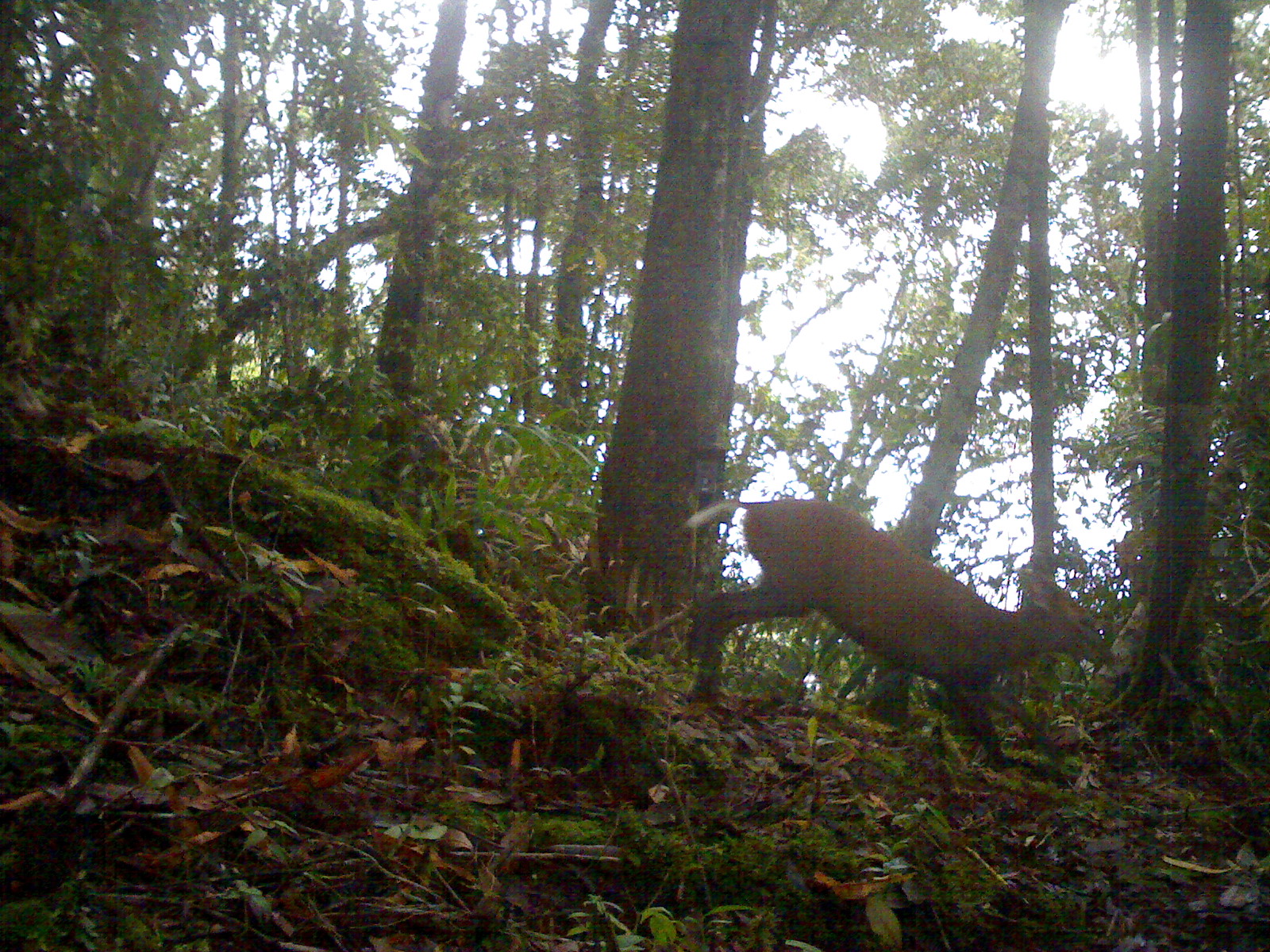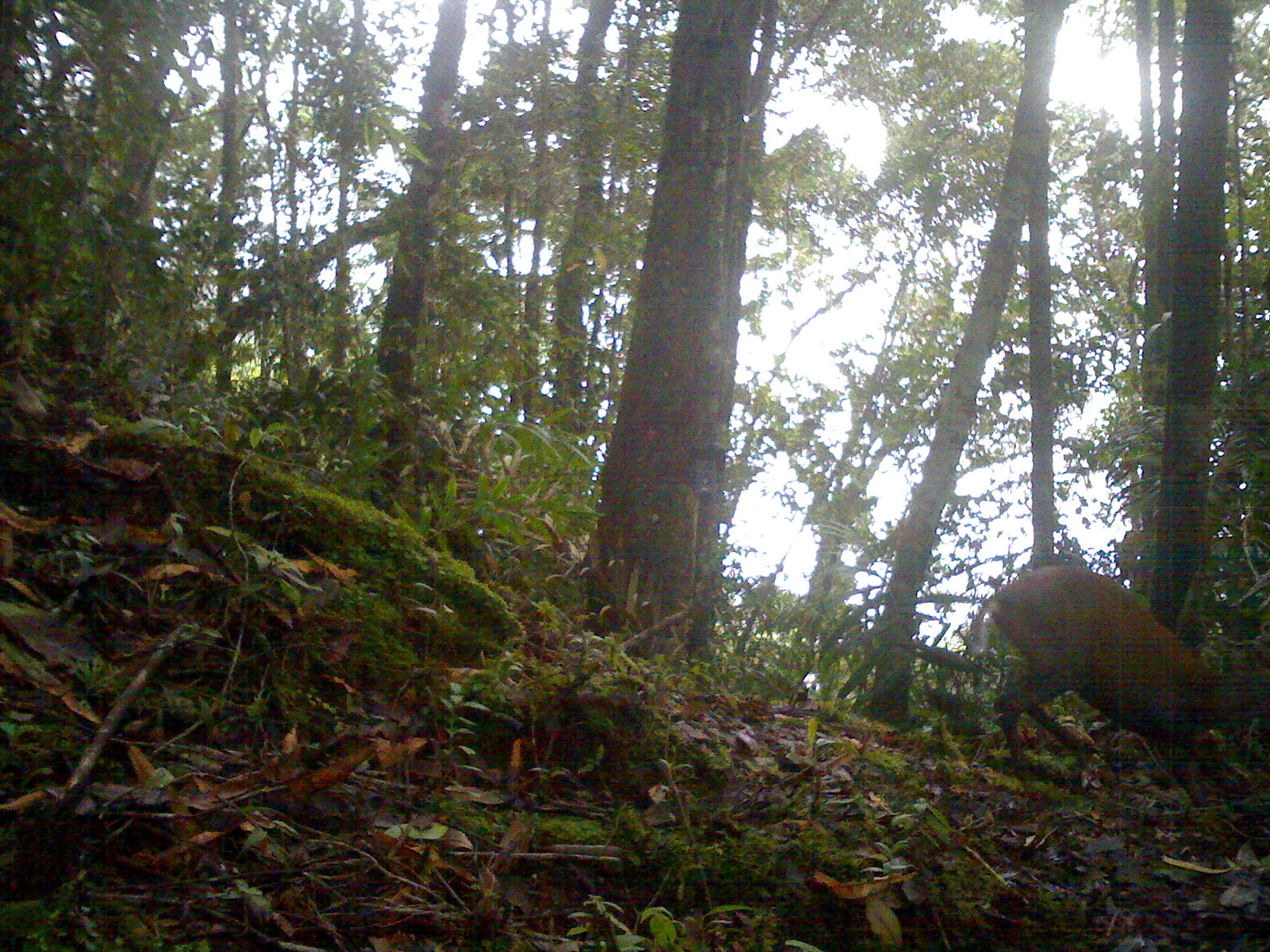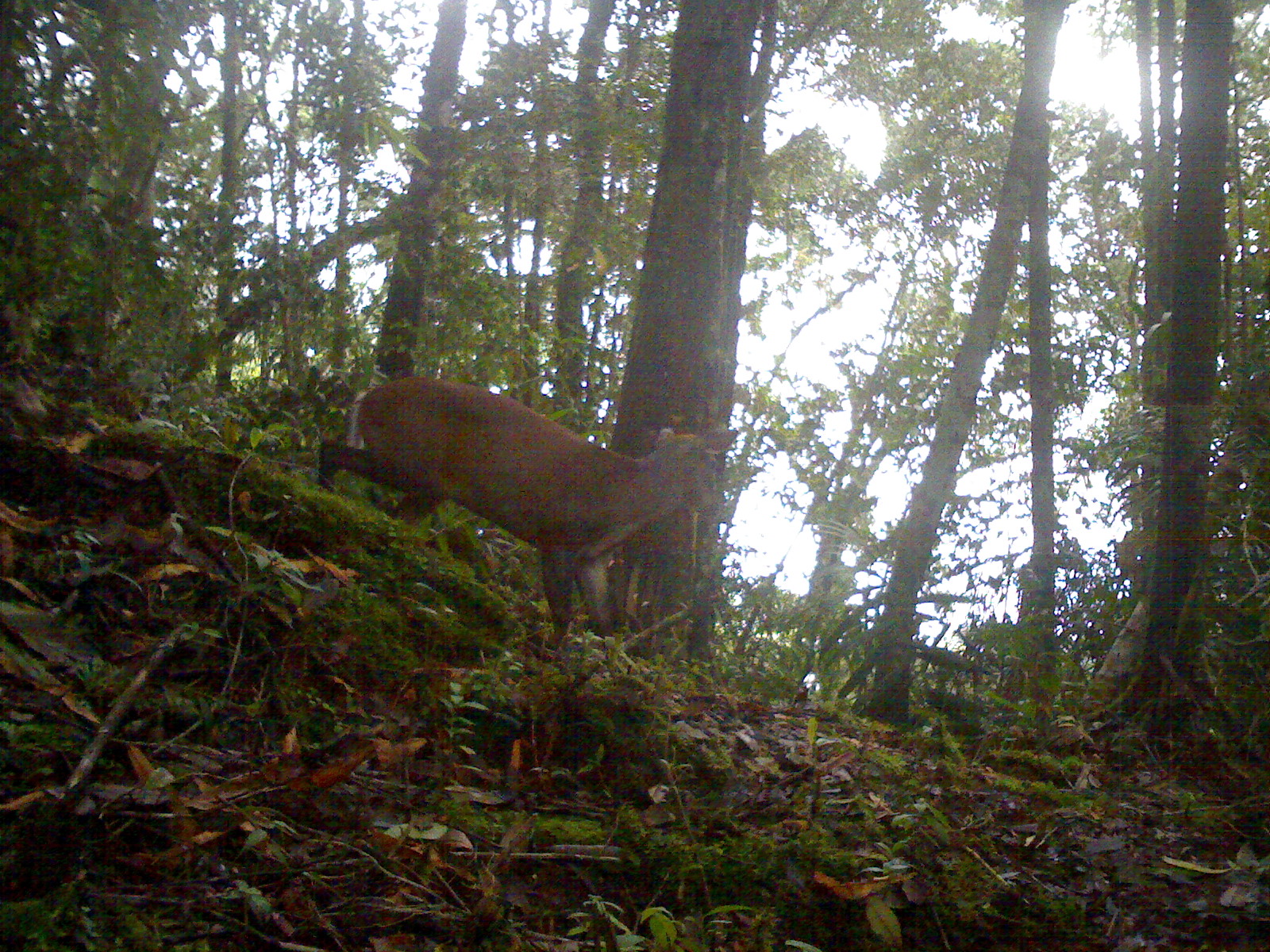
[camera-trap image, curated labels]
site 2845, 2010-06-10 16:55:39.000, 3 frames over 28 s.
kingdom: Animalia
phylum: Chordata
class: Mammalia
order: Artiodactyla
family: Cervidae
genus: Muntiacus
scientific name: Muntiacus muntjak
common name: southern red muntjac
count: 1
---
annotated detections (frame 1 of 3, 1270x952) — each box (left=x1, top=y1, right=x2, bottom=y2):
muntiacus muntjak: (left=683, top=495, right=1116, bottom=772)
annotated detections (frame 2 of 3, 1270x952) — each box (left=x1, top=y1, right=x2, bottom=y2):
muntiacus muntjak: (left=964, top=561, right=1251, bottom=810)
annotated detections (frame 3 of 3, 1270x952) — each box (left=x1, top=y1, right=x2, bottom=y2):
muntiacus muntjak: (left=314, top=377, right=738, bottom=640)